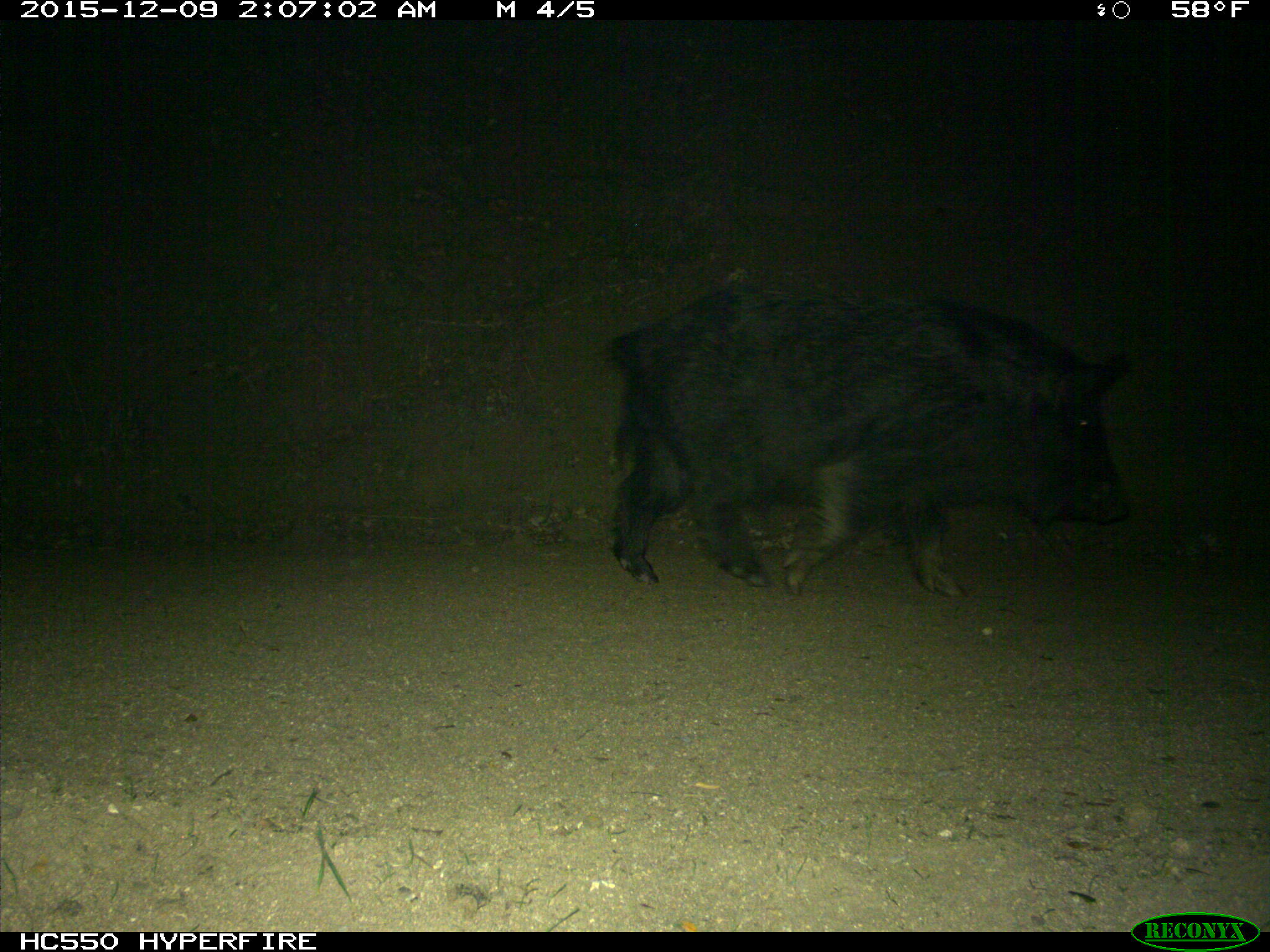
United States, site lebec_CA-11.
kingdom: Animalia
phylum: Chordata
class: Mammalia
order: Artiodactyla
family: Suidae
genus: Sus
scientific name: Sus scrofa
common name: wild boar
Sus scrofa (wild boar).